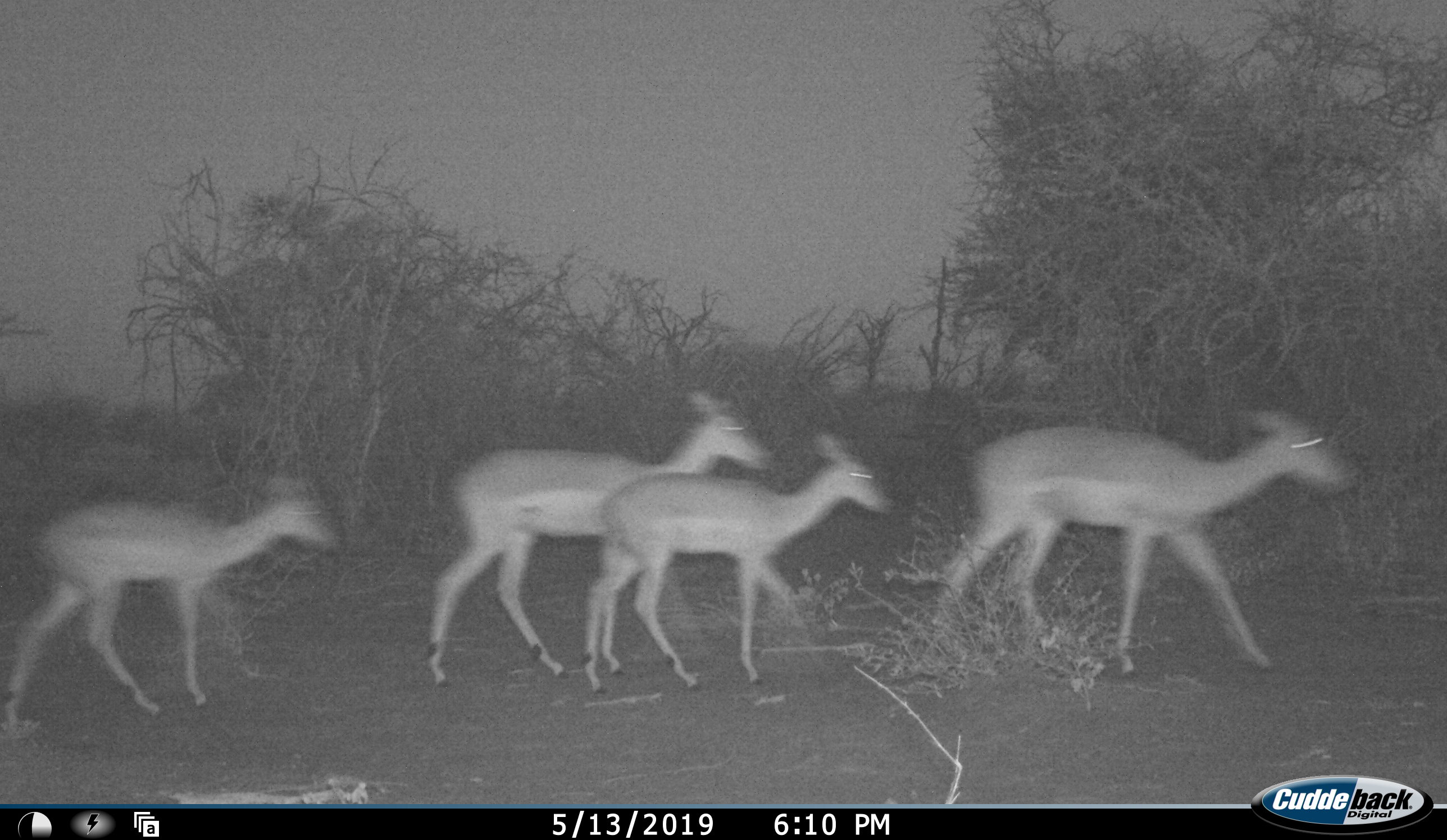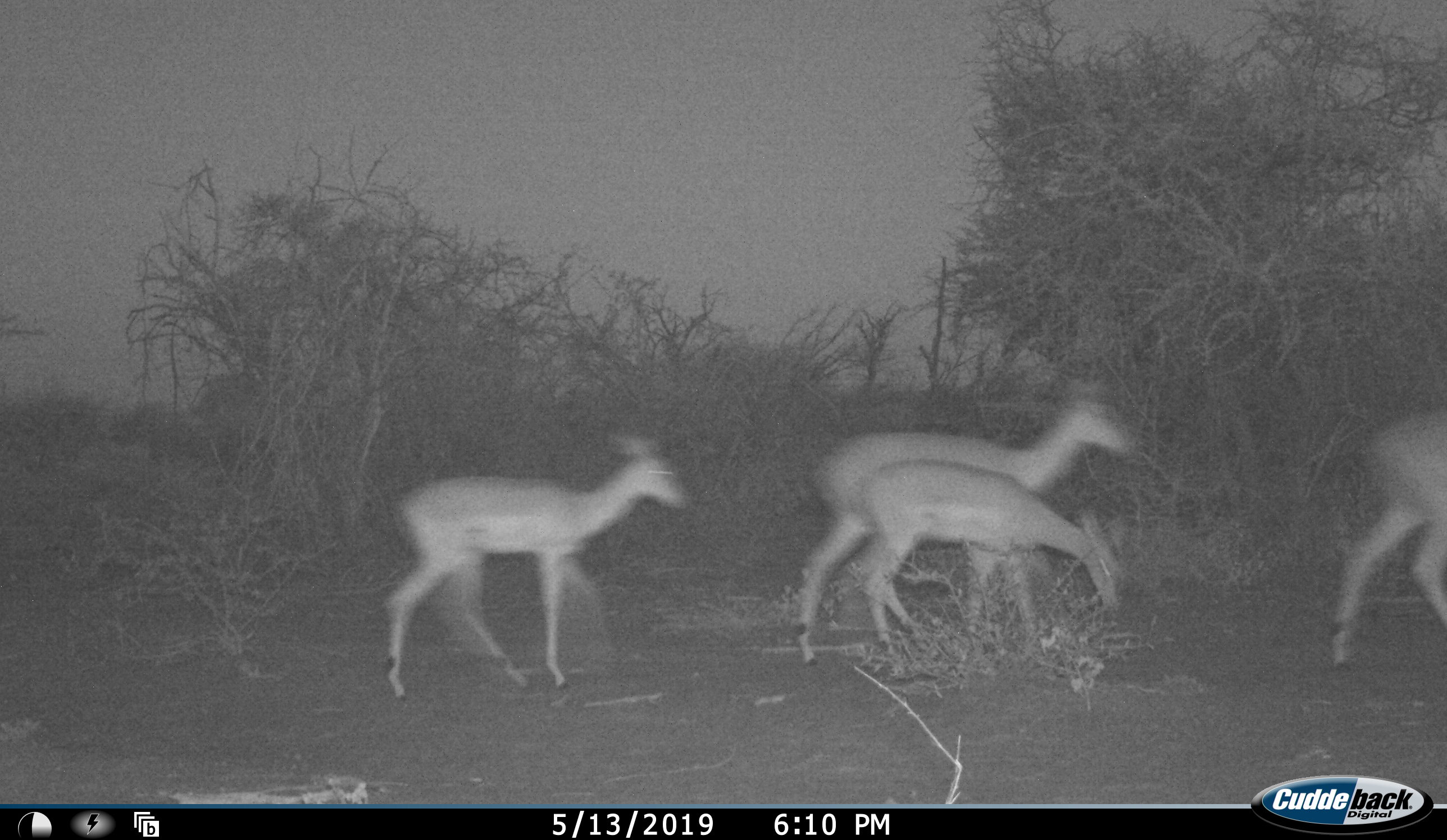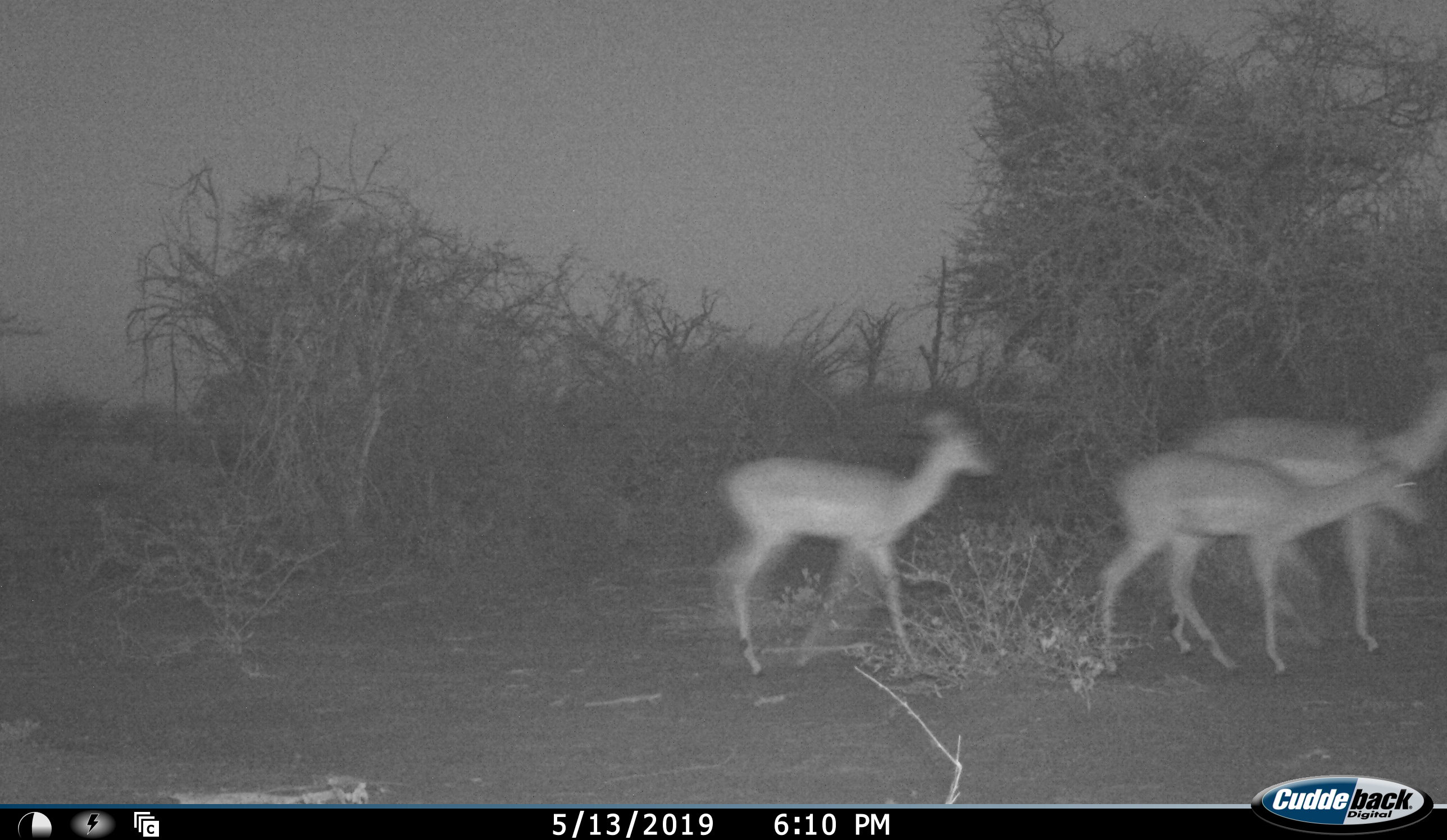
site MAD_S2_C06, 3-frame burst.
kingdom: Animalia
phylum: Chordata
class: Mammalia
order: Artiodactyla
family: Bovidae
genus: Aepyceros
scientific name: Aepyceros melampus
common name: impala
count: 4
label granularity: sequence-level